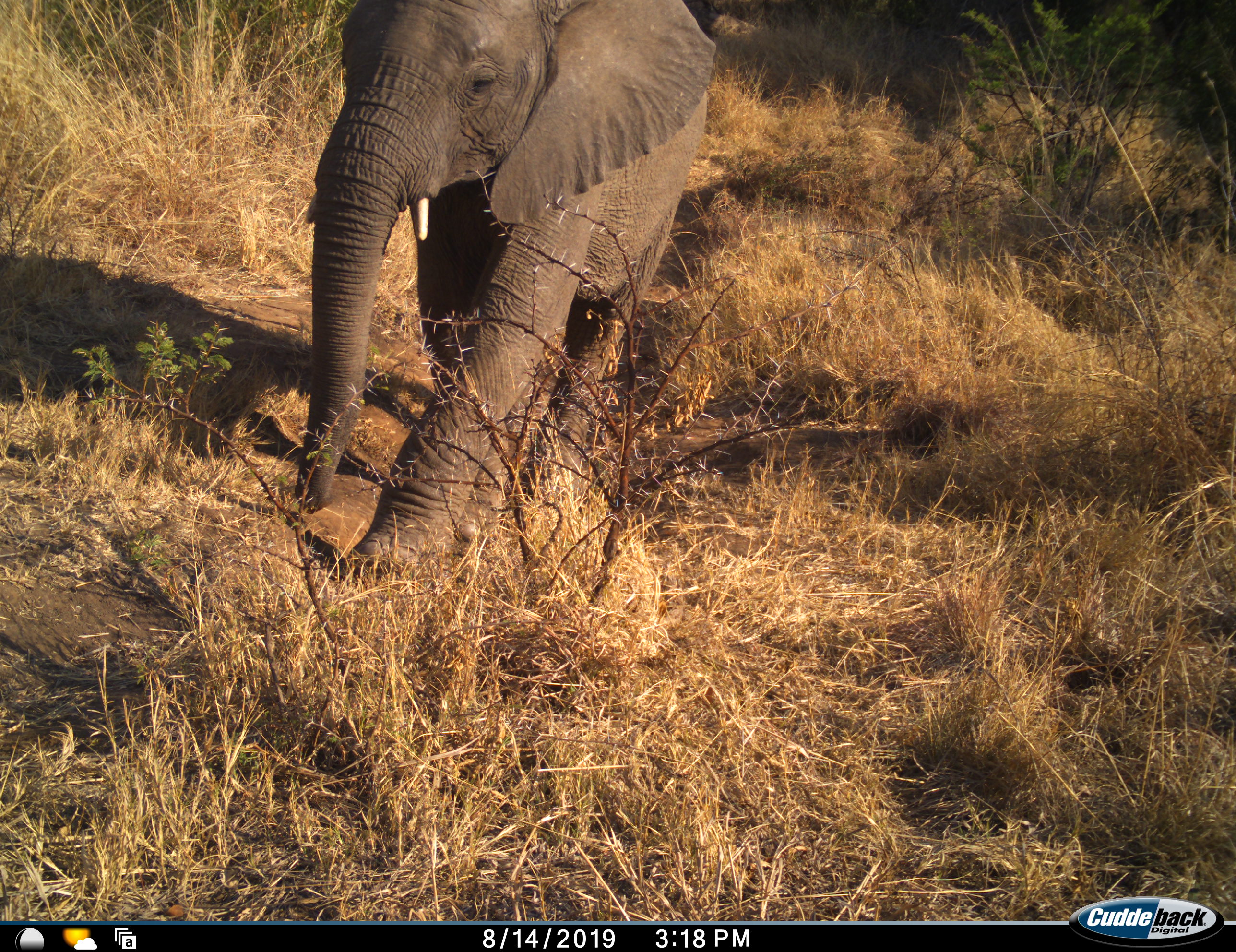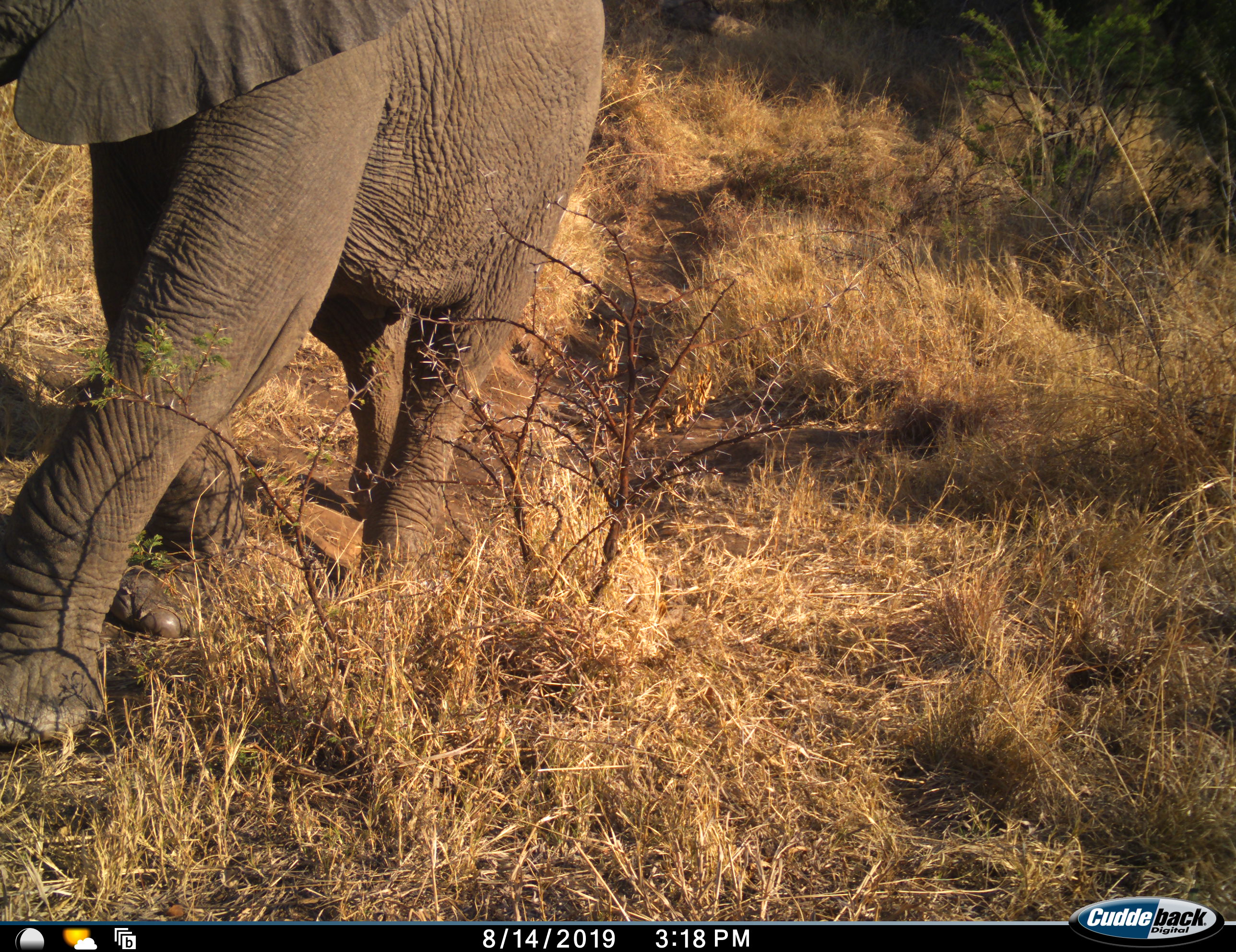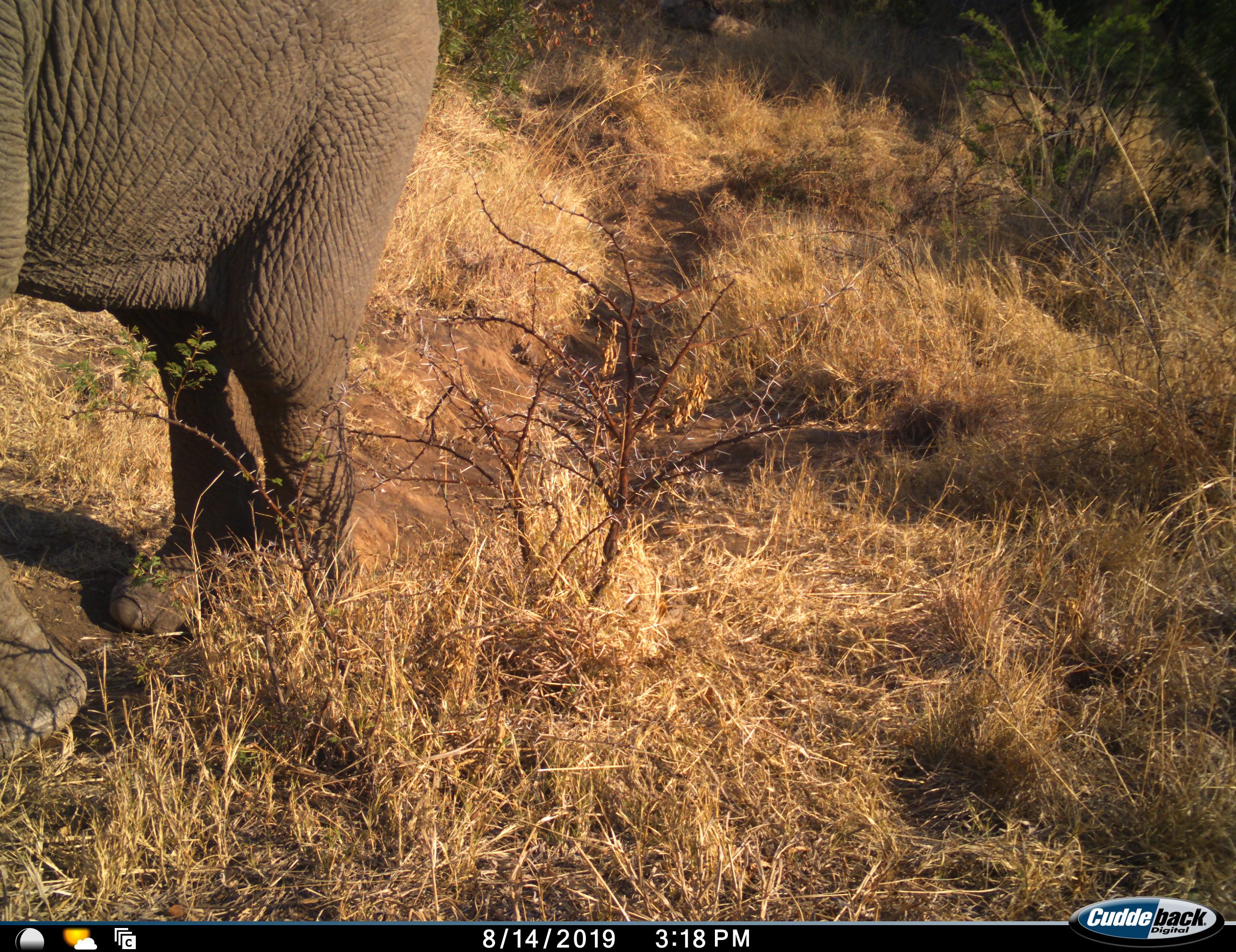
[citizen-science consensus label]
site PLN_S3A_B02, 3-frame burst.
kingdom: Animalia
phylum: Chordata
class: Mammalia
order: Proboscidea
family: Elephantidae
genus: Loxodonta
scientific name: Loxodonta africana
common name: african bush elephant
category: elephant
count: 1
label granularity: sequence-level